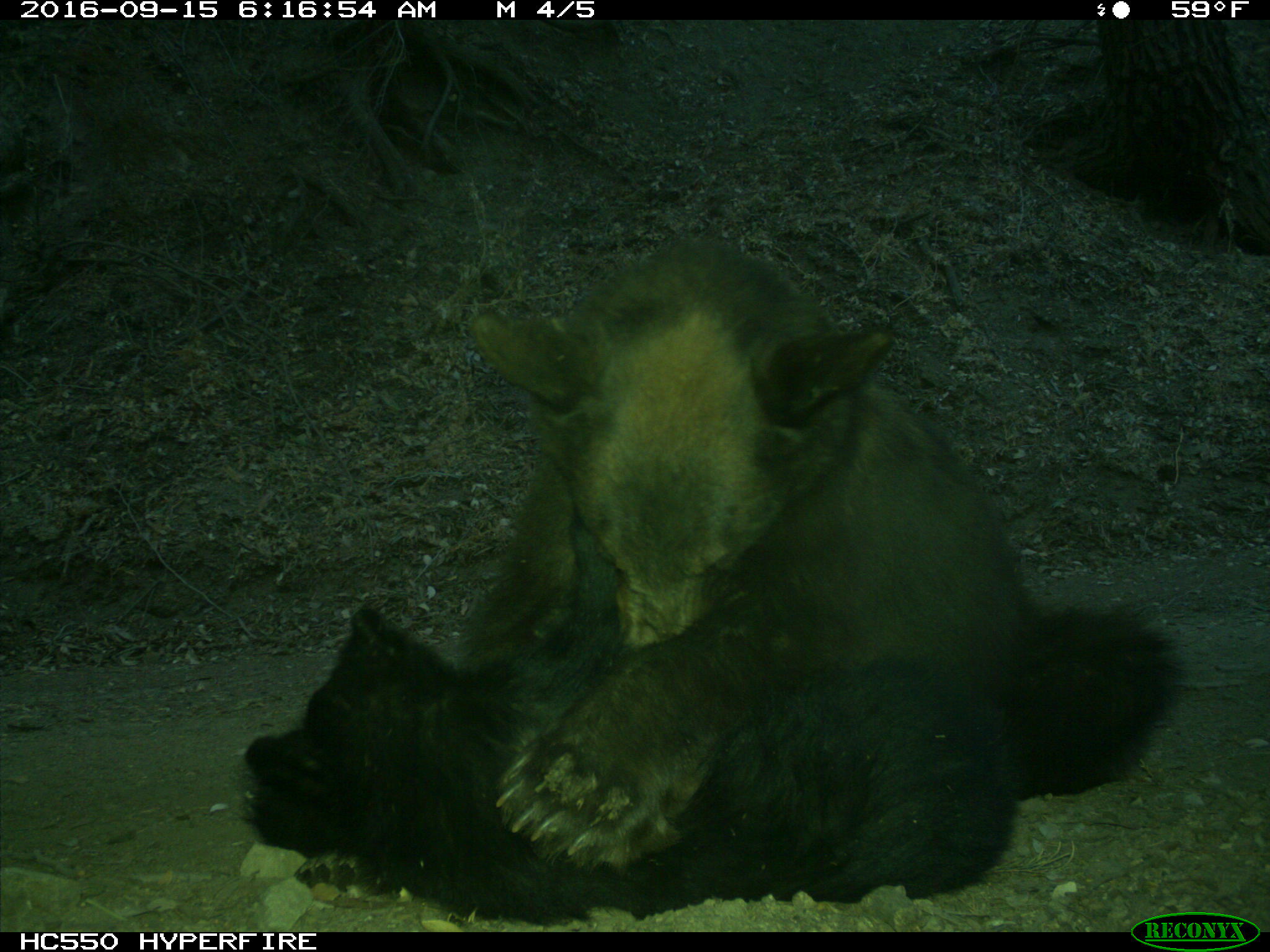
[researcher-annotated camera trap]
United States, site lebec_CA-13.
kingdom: Animalia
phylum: Chordata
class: Mammalia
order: Carnivora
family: Ursidae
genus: Ursus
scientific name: Ursus americanus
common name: american black bear